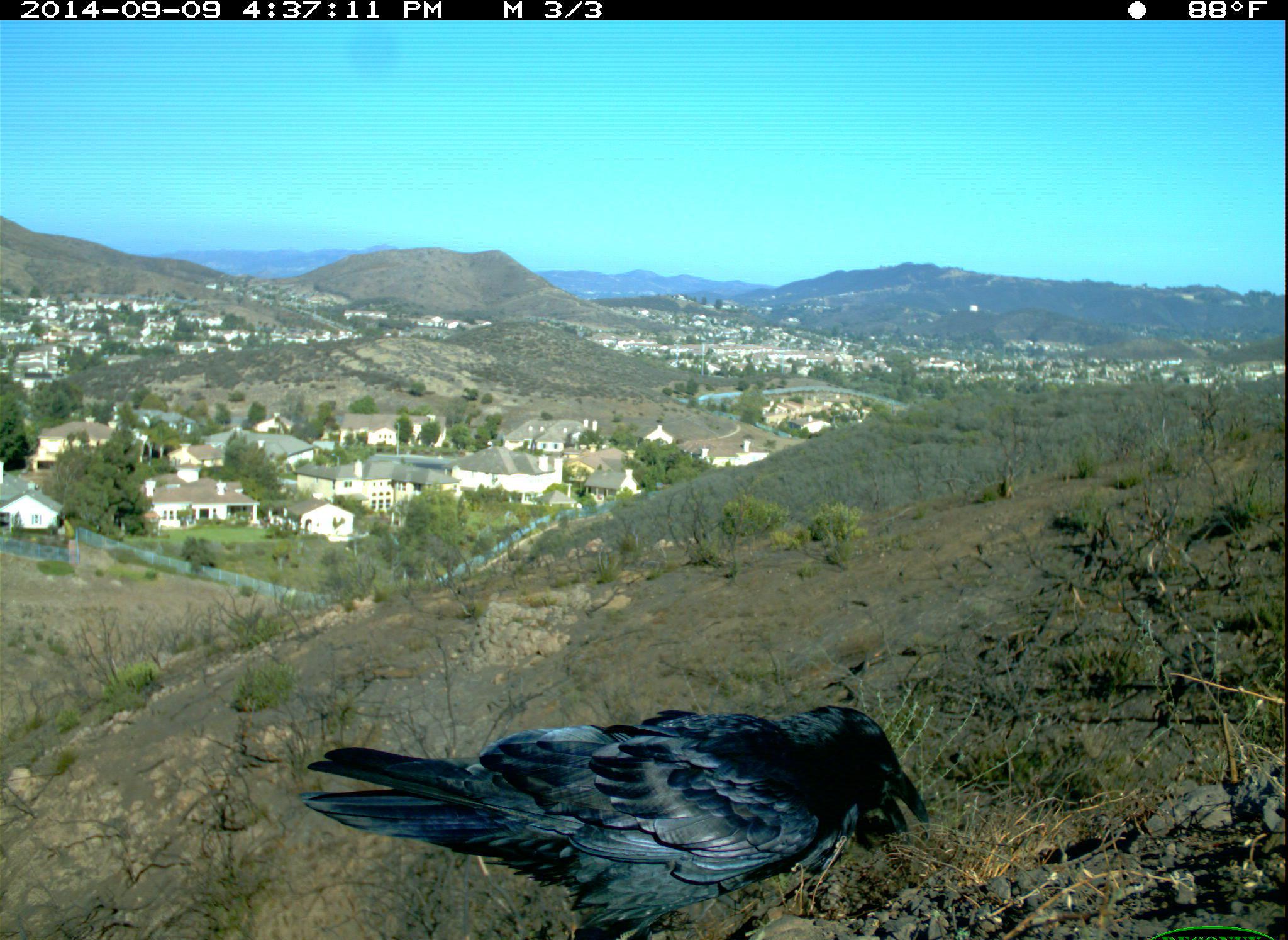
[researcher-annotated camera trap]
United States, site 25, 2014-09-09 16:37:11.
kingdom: Animalia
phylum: Chordata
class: Aves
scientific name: Aves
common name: bird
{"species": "bird (Aves)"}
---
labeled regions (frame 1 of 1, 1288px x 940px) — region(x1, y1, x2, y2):
bird: region(295, 706, 931, 940)